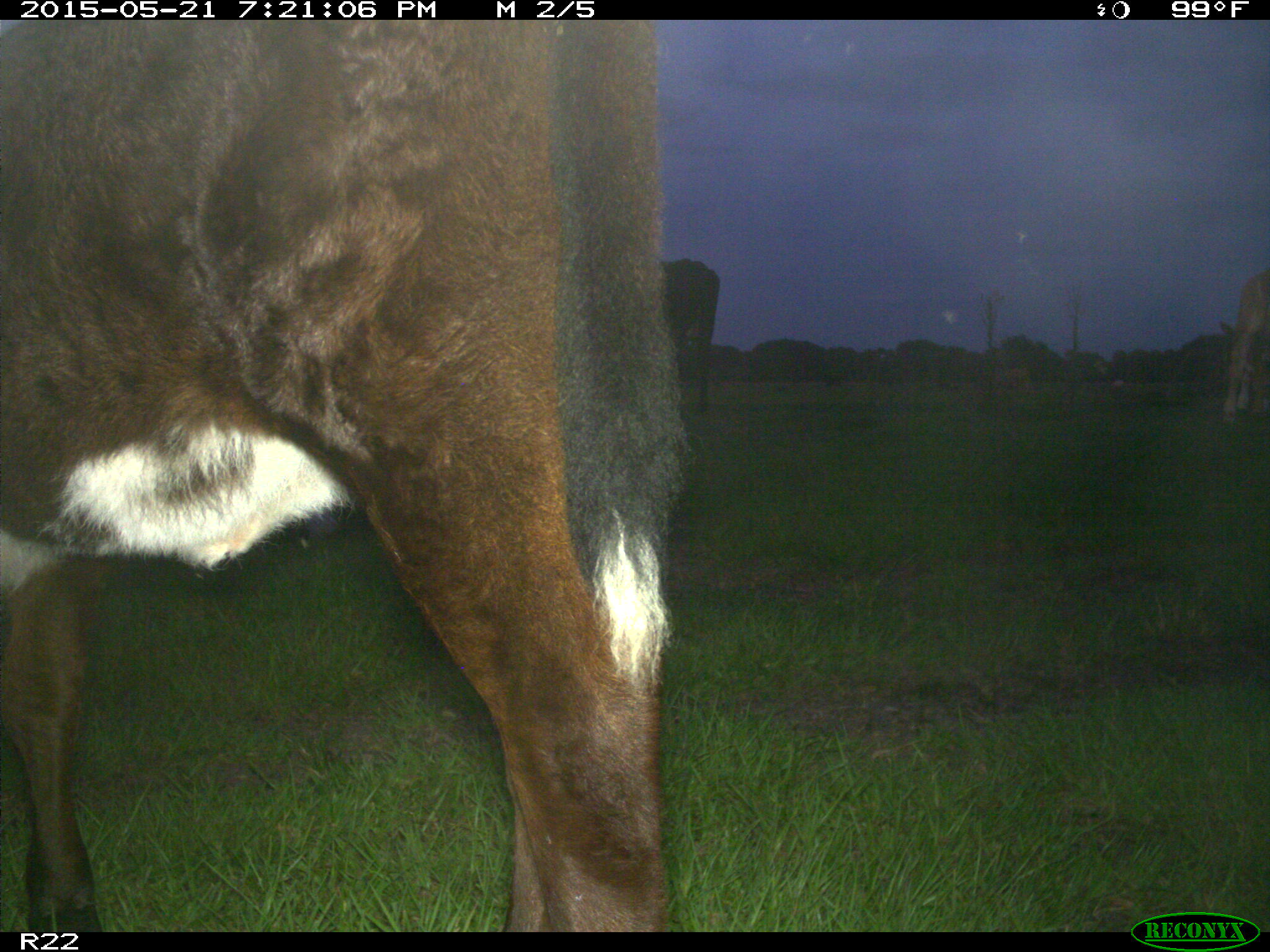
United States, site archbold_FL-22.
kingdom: Animalia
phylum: Chordata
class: Mammalia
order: Artiodactyla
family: Bovidae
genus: Bos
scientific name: Bos taurus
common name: domestic cow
Bos taurus (domestic cow).